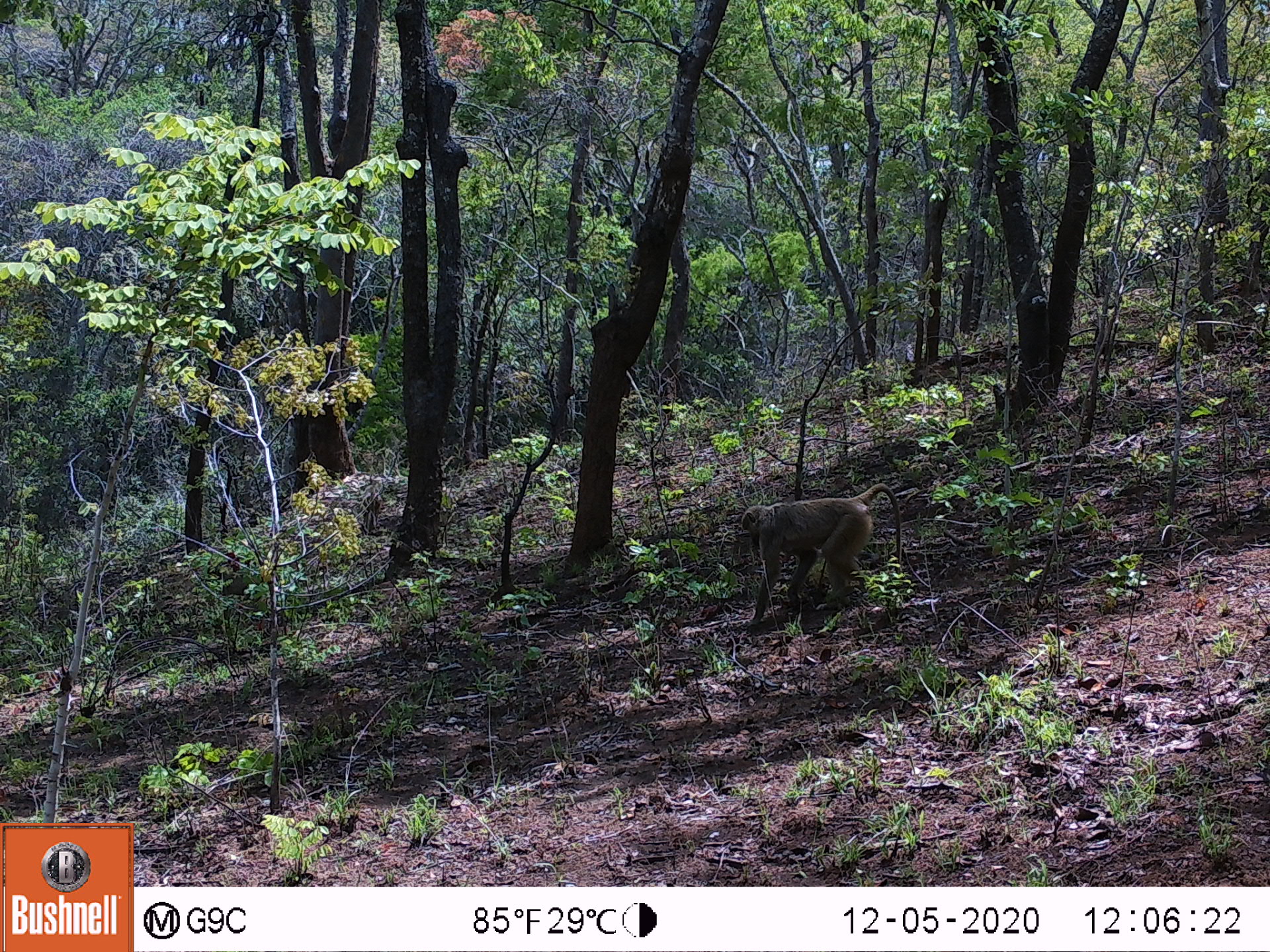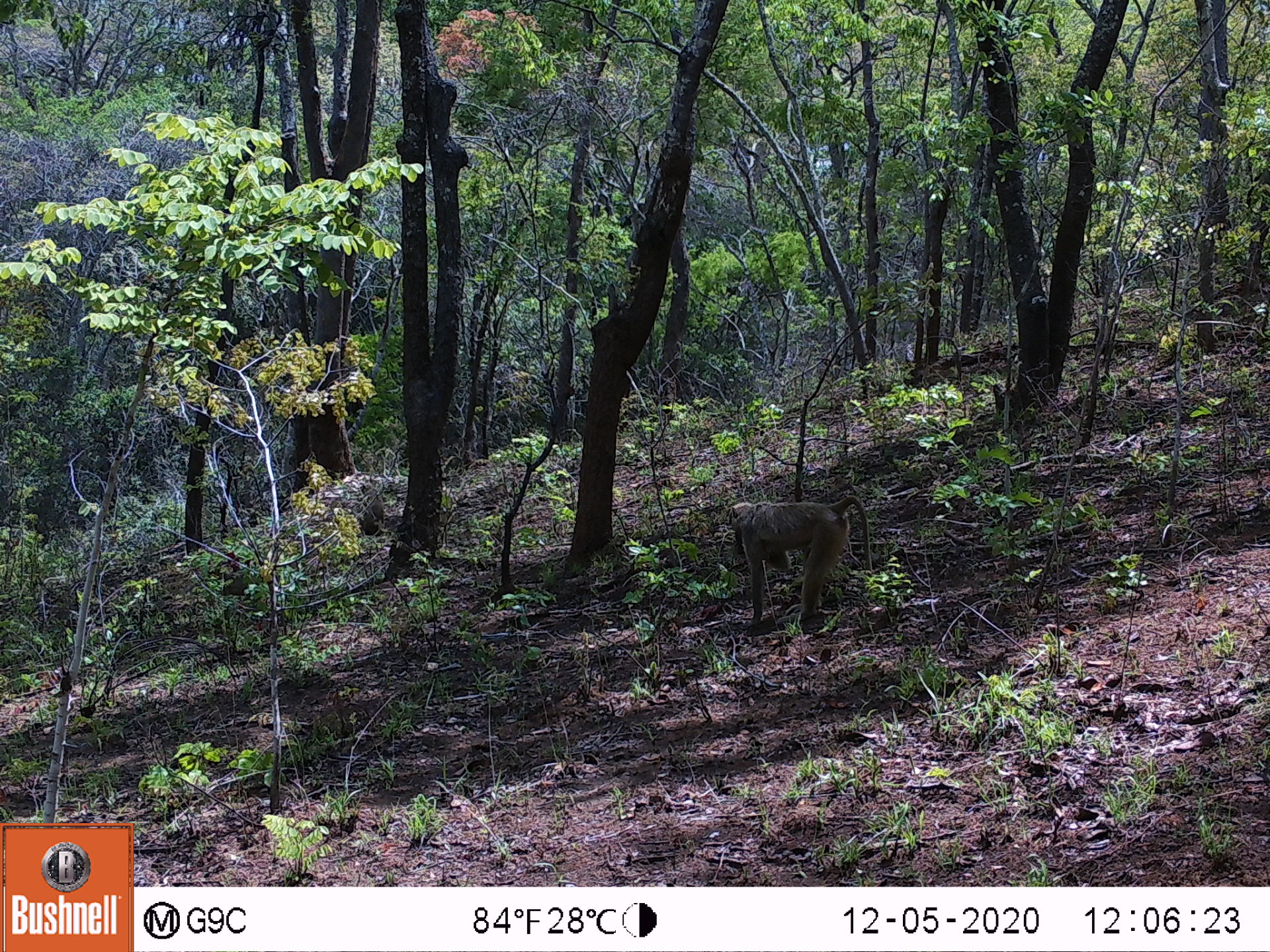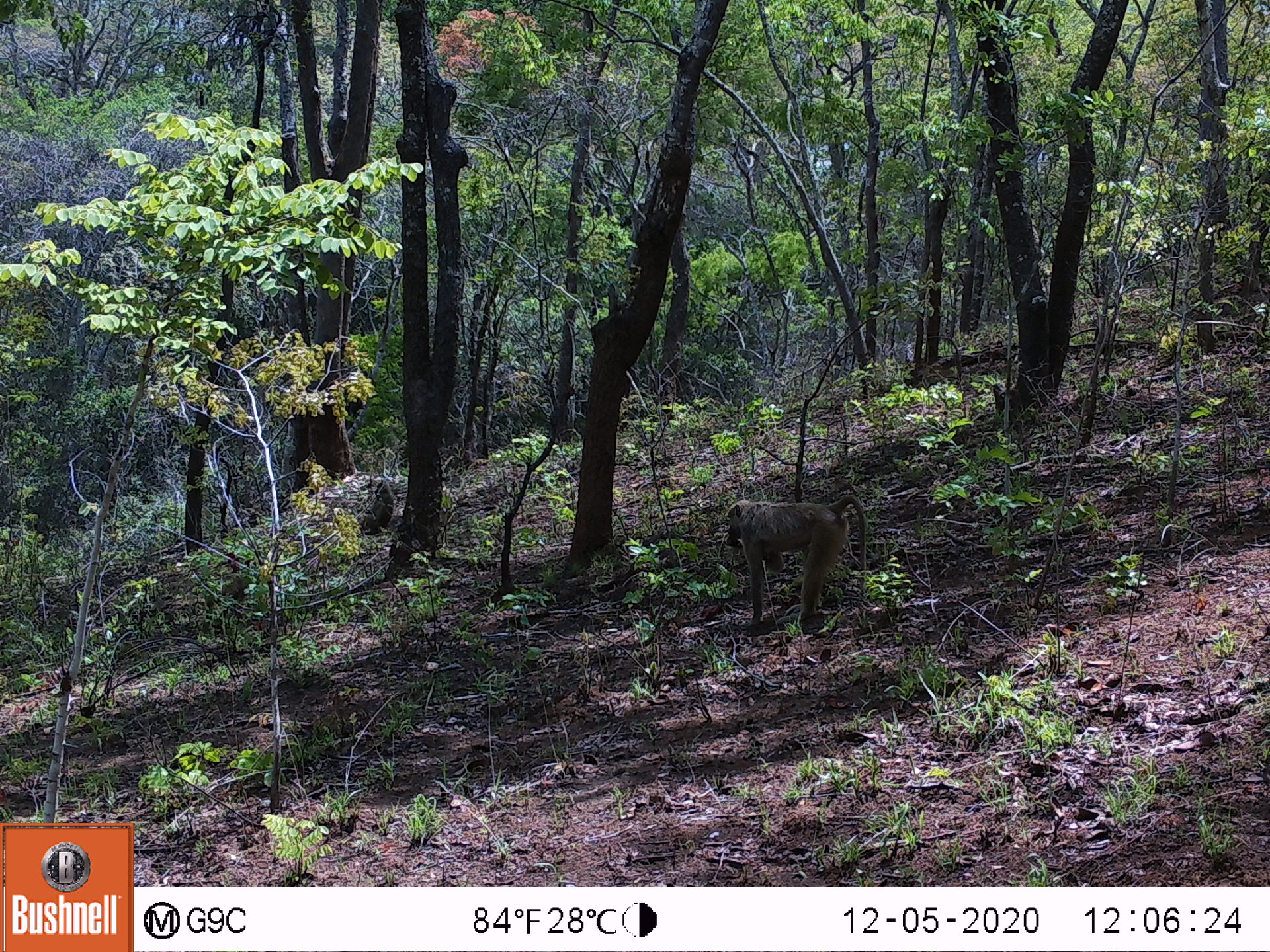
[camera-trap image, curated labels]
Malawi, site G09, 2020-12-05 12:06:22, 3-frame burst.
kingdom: Animalia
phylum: Chordata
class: Mammalia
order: Primates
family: Cercopithecidae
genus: Papio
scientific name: Papio cynocephalus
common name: yellow baboon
Yellow baboon (Papio cynocephalus), count 1.